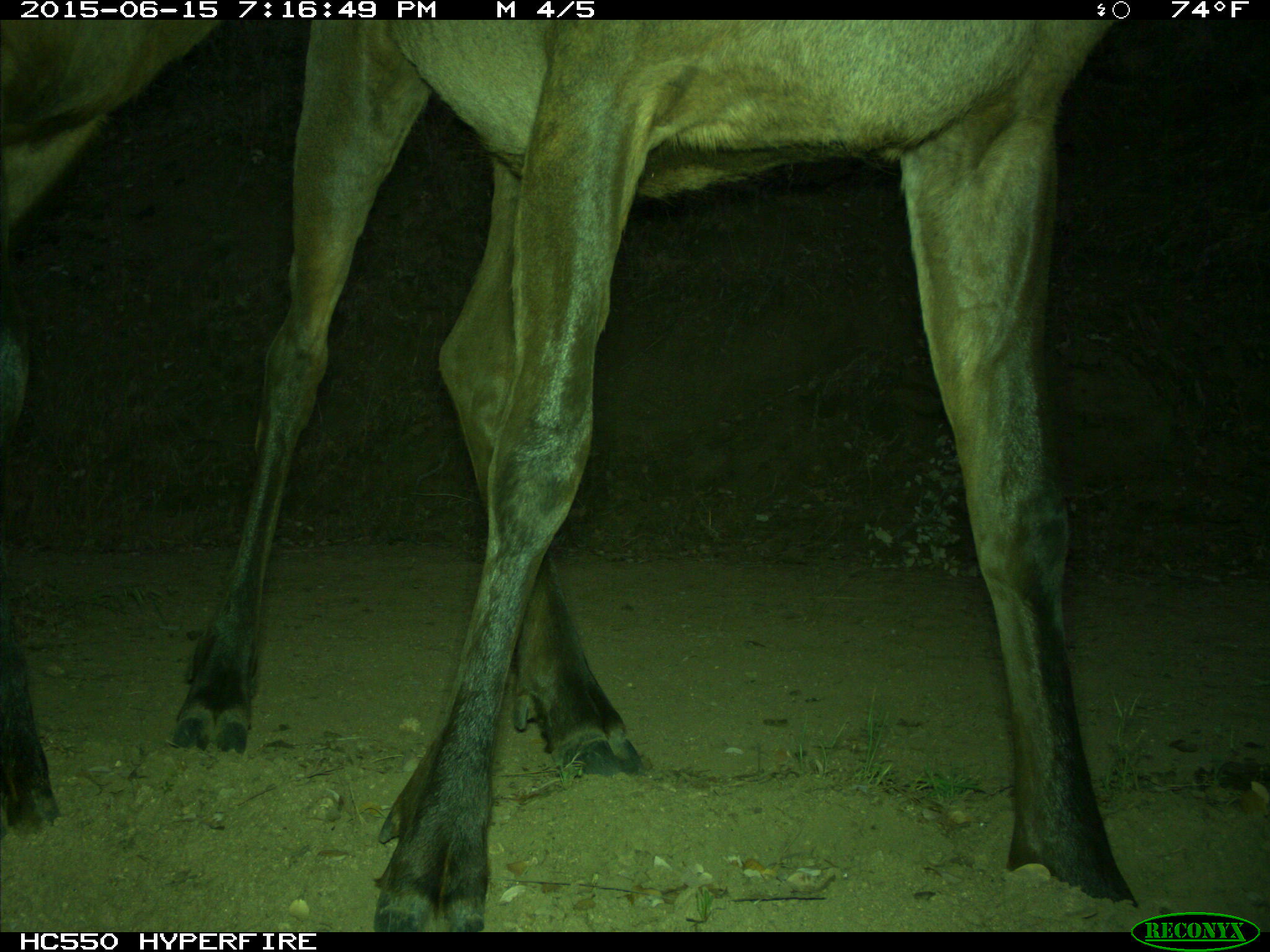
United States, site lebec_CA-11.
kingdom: Animalia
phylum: Chordata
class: Mammalia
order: Artiodactyla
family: Cervidae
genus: Cervus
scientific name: Cervus canadensis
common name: elk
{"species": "Cervus canadensis (elk)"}